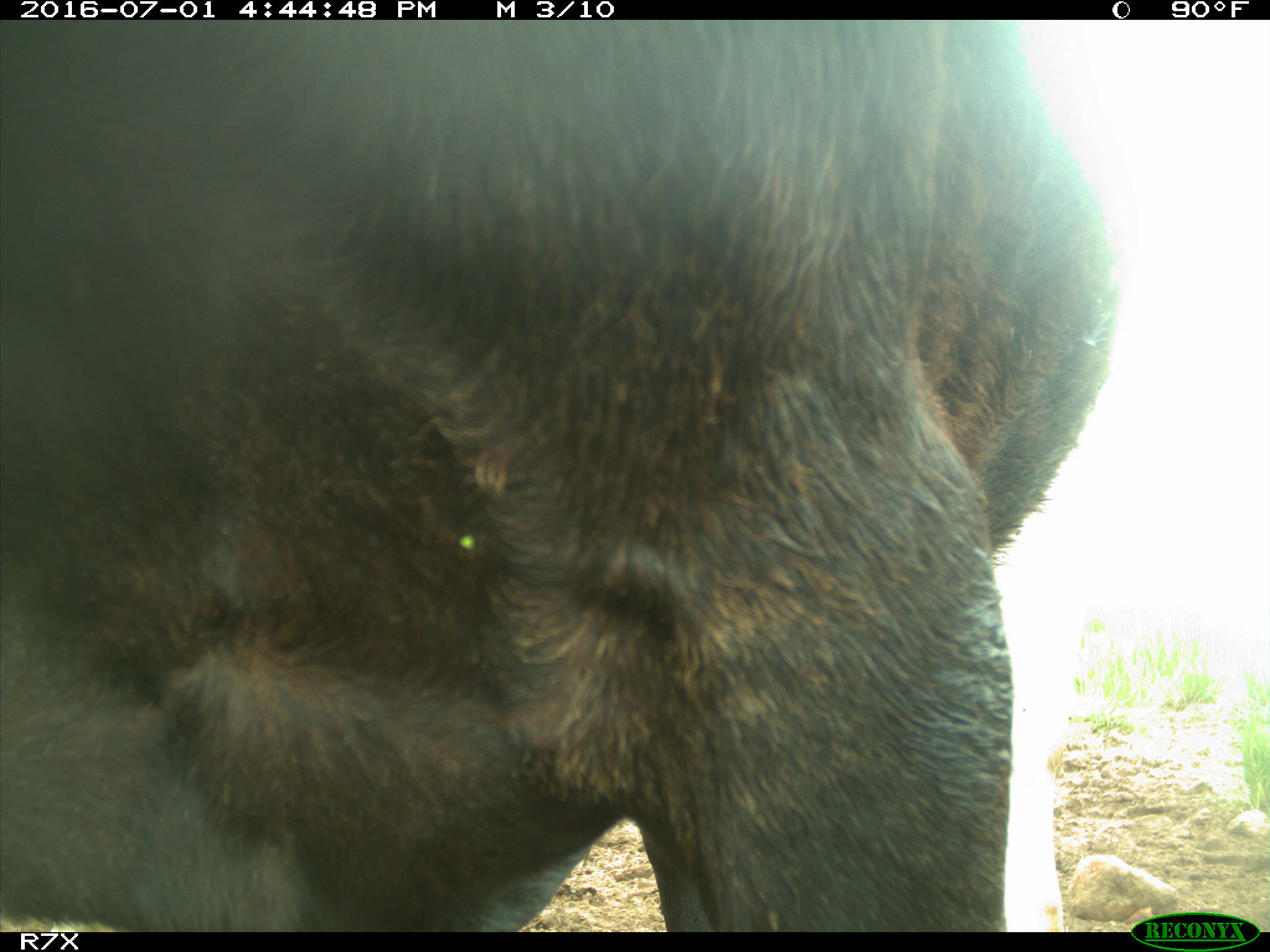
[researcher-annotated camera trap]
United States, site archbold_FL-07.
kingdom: Animalia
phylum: Chordata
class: Mammalia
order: Artiodactyla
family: Bovidae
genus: Bos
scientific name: Bos taurus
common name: domestic cow